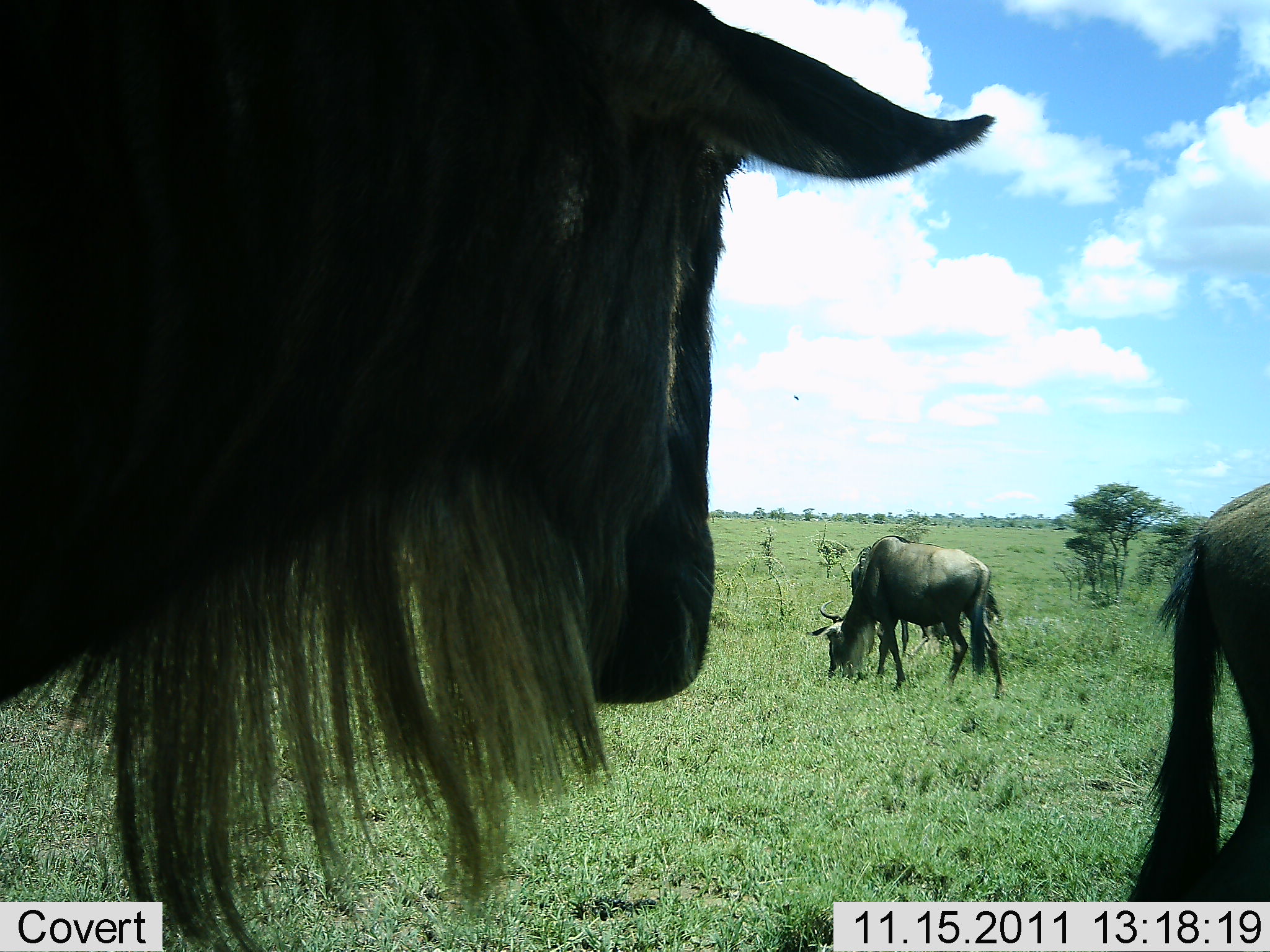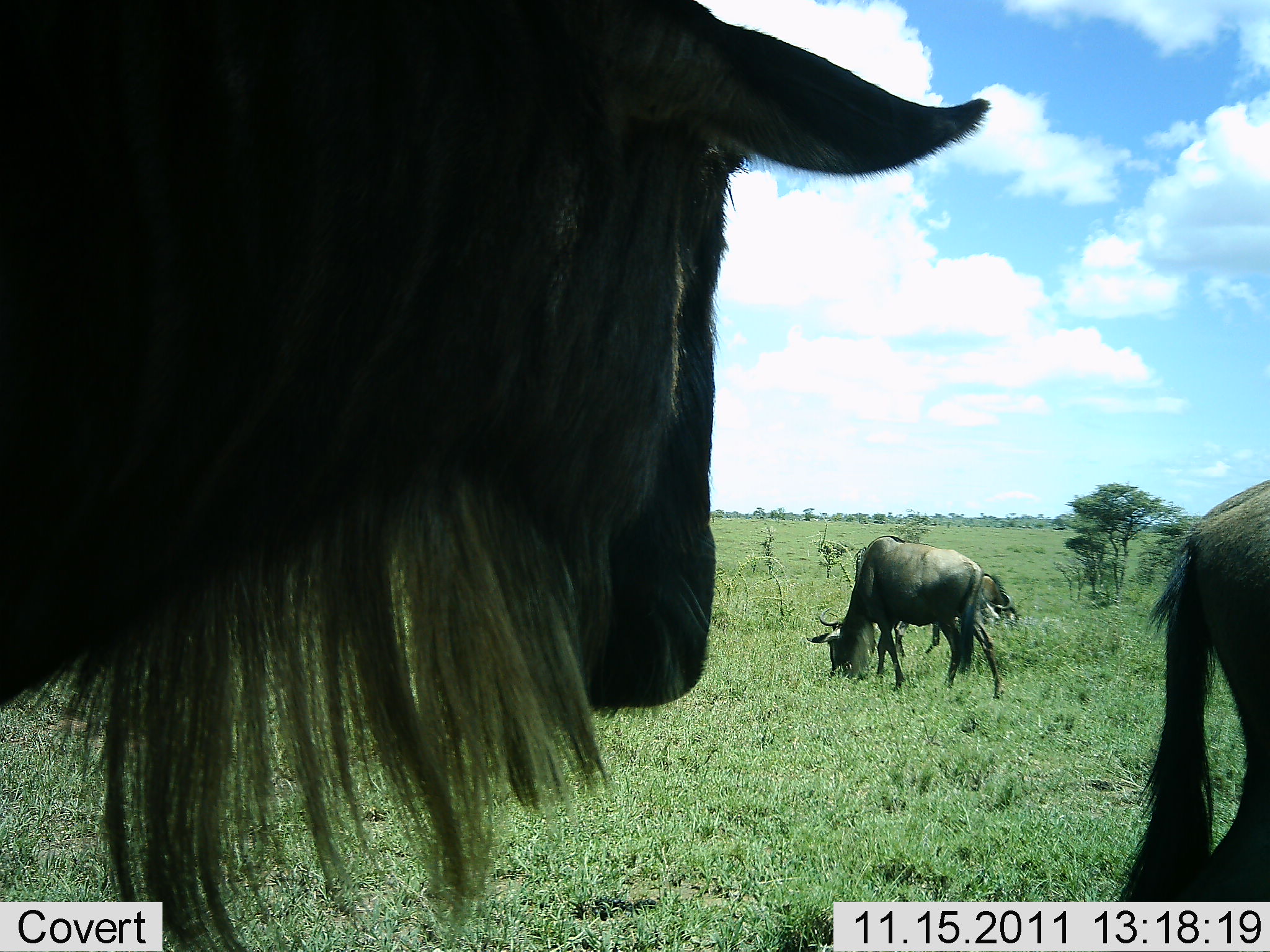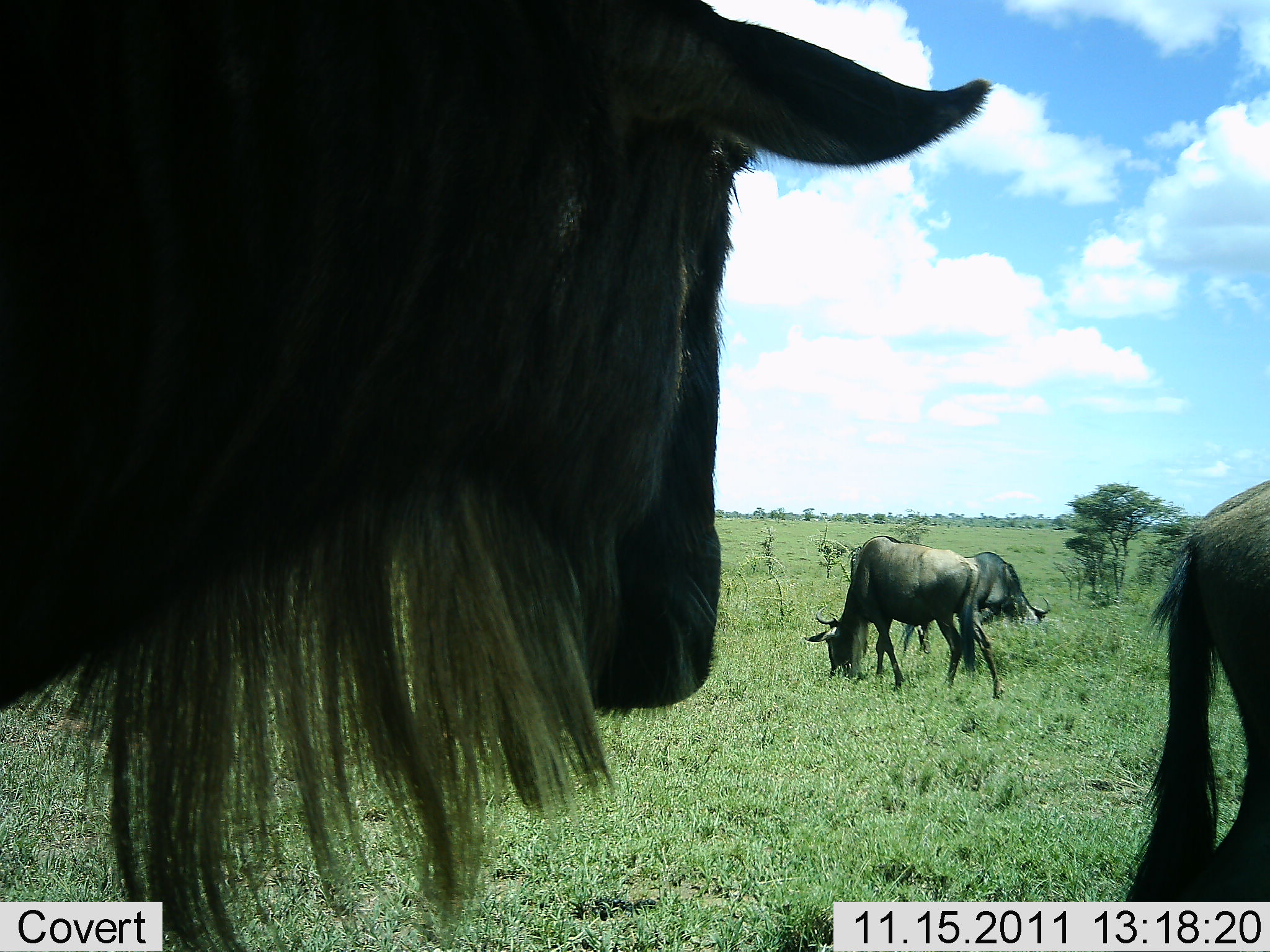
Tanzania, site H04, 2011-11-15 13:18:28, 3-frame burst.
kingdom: Animalia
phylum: Chordata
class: Mammalia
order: Artiodactyla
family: Bovidae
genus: Connochaetes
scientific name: Connochaetes taurinus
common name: blue wildebeest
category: wildebeest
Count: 4.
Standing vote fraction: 83%.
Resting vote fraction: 0%.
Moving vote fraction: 33%.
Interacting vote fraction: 8%.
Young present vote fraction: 0%.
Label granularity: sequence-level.